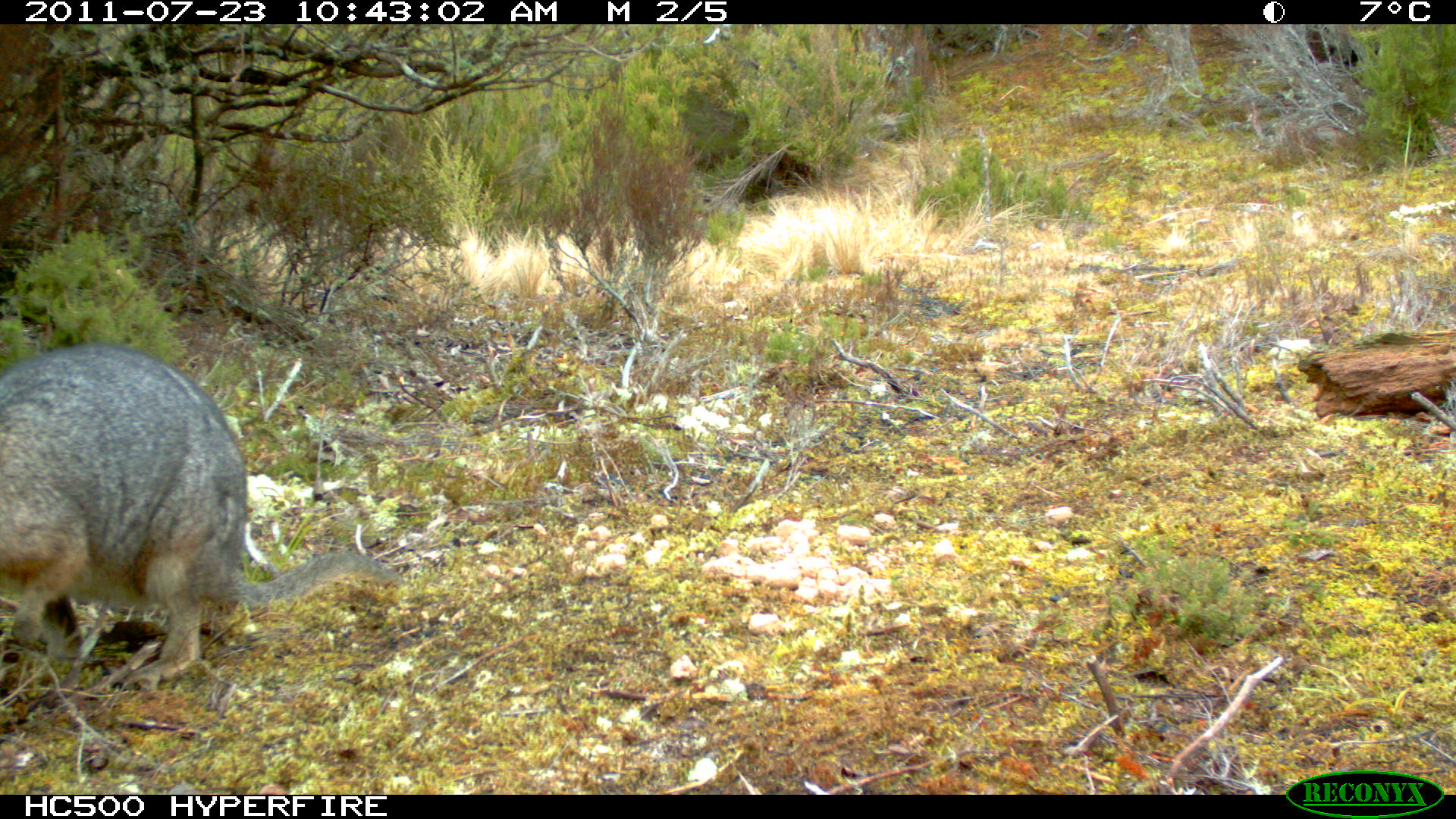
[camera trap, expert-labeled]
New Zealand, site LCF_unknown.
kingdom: Animalia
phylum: Chordata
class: Mammalia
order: Diprotodontia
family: Macropodidae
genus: Notamacropus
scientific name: Notamacropus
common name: wallaby